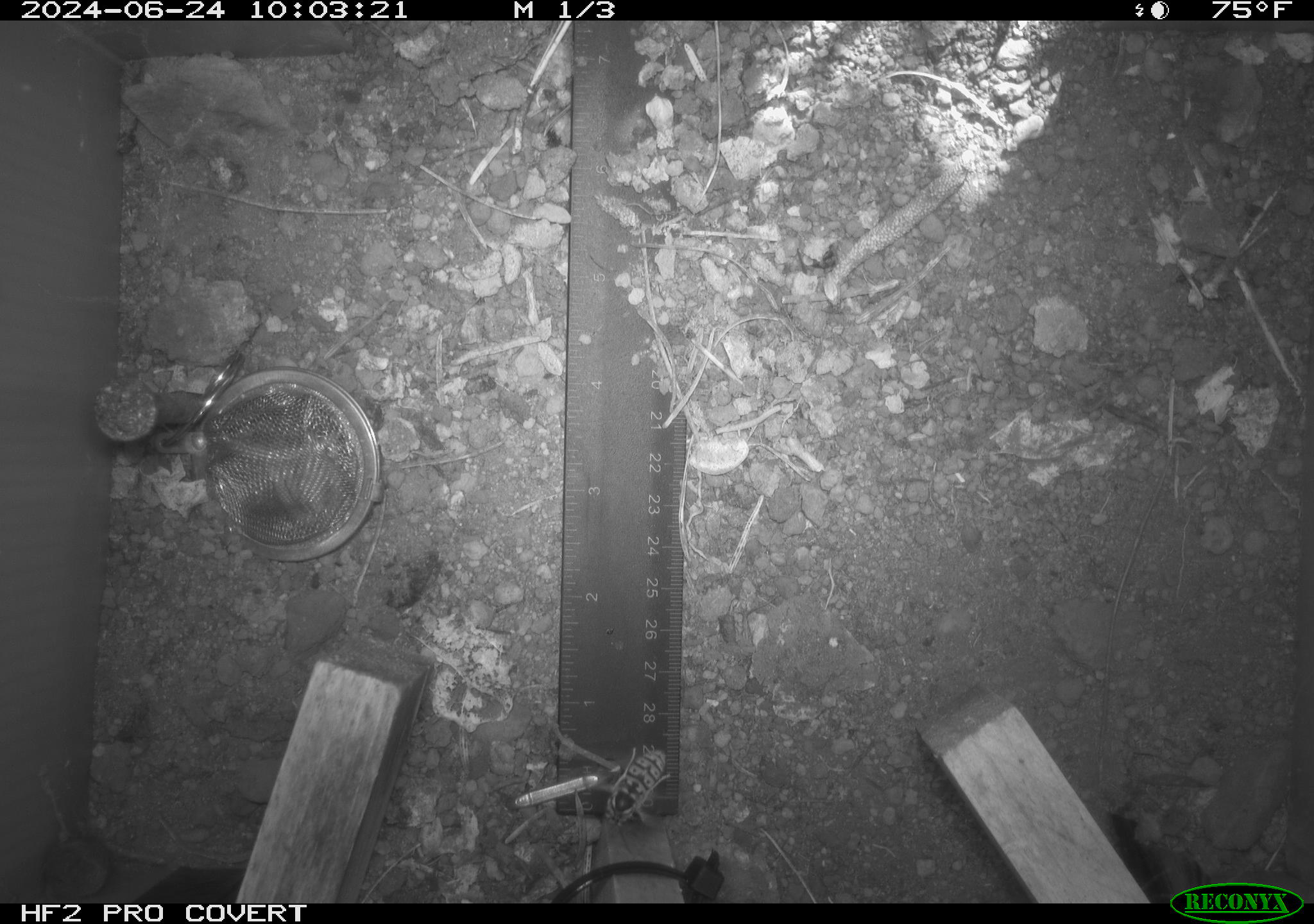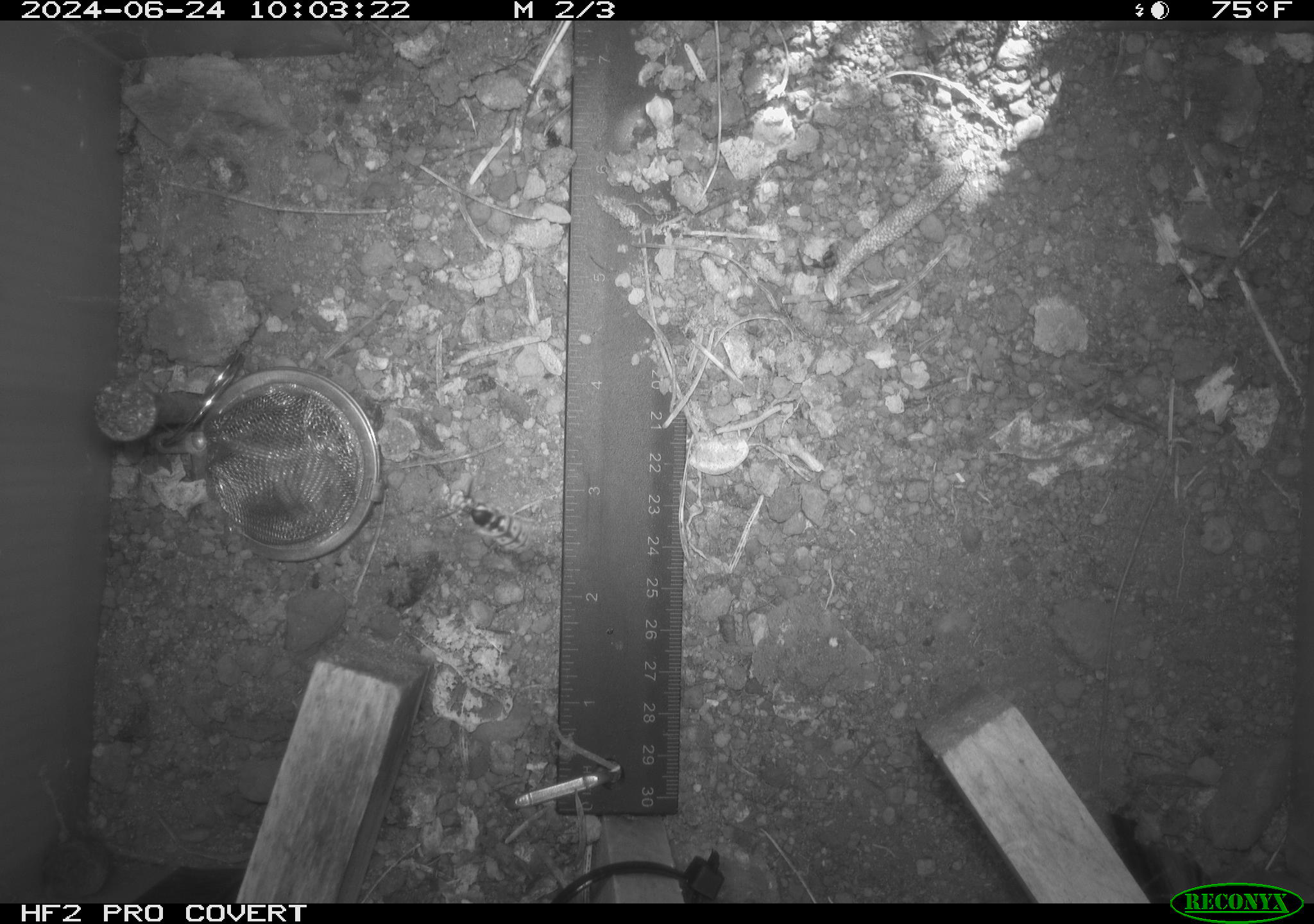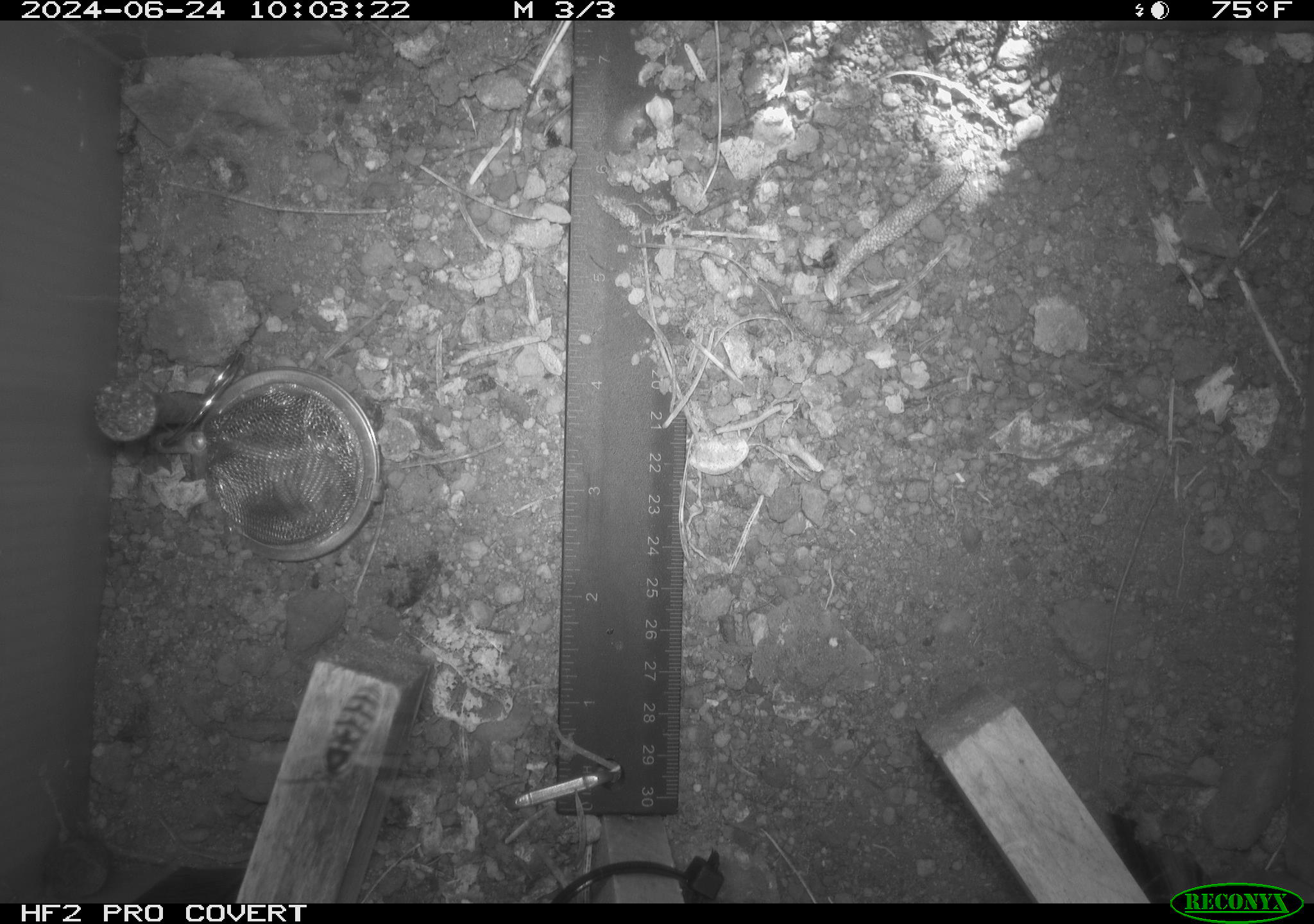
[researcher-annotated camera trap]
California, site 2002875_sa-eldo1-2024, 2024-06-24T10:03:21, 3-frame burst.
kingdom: Animalia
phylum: Arthropoda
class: Insecta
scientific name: Insecta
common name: insect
Insect (Insecta).